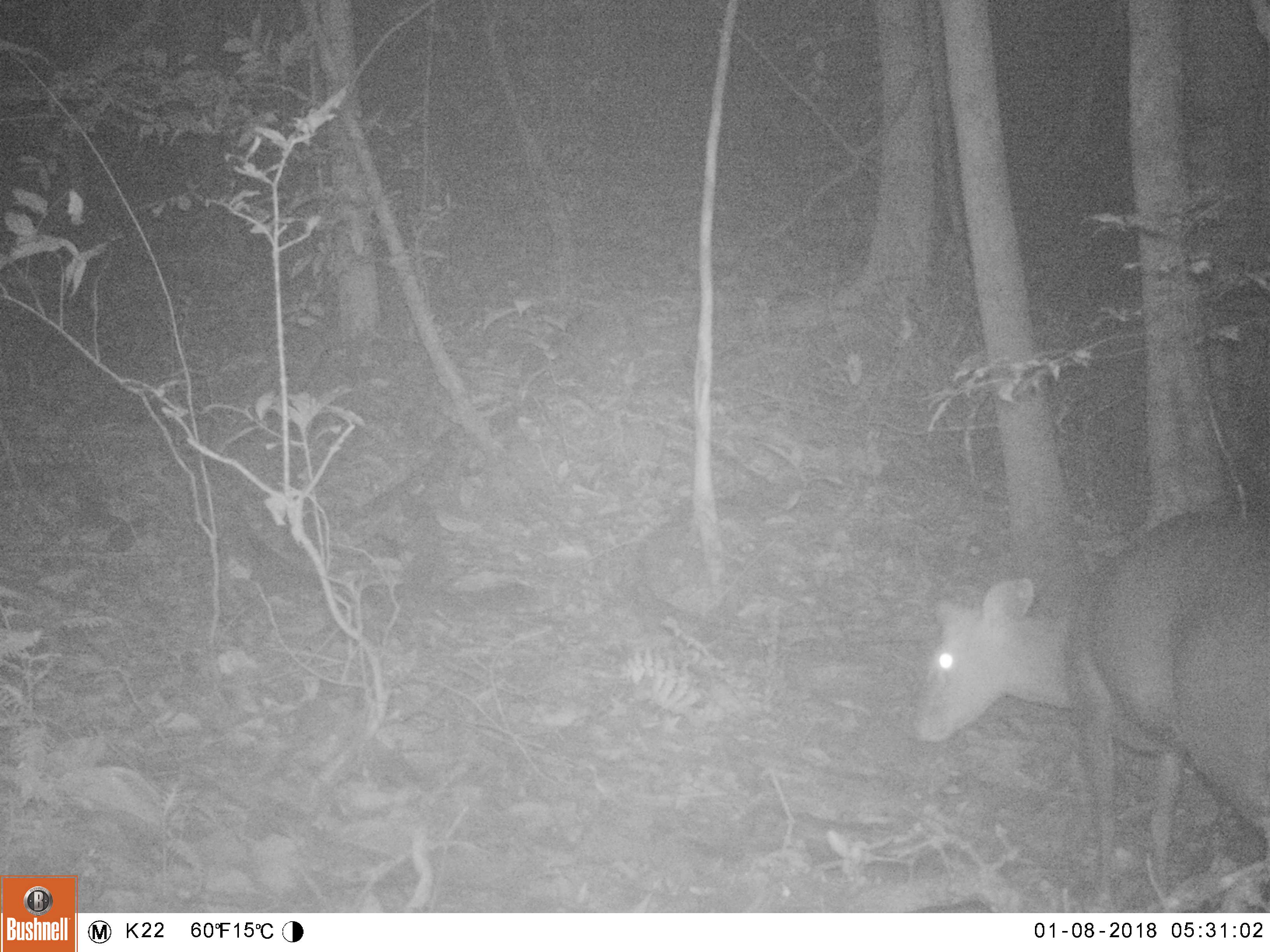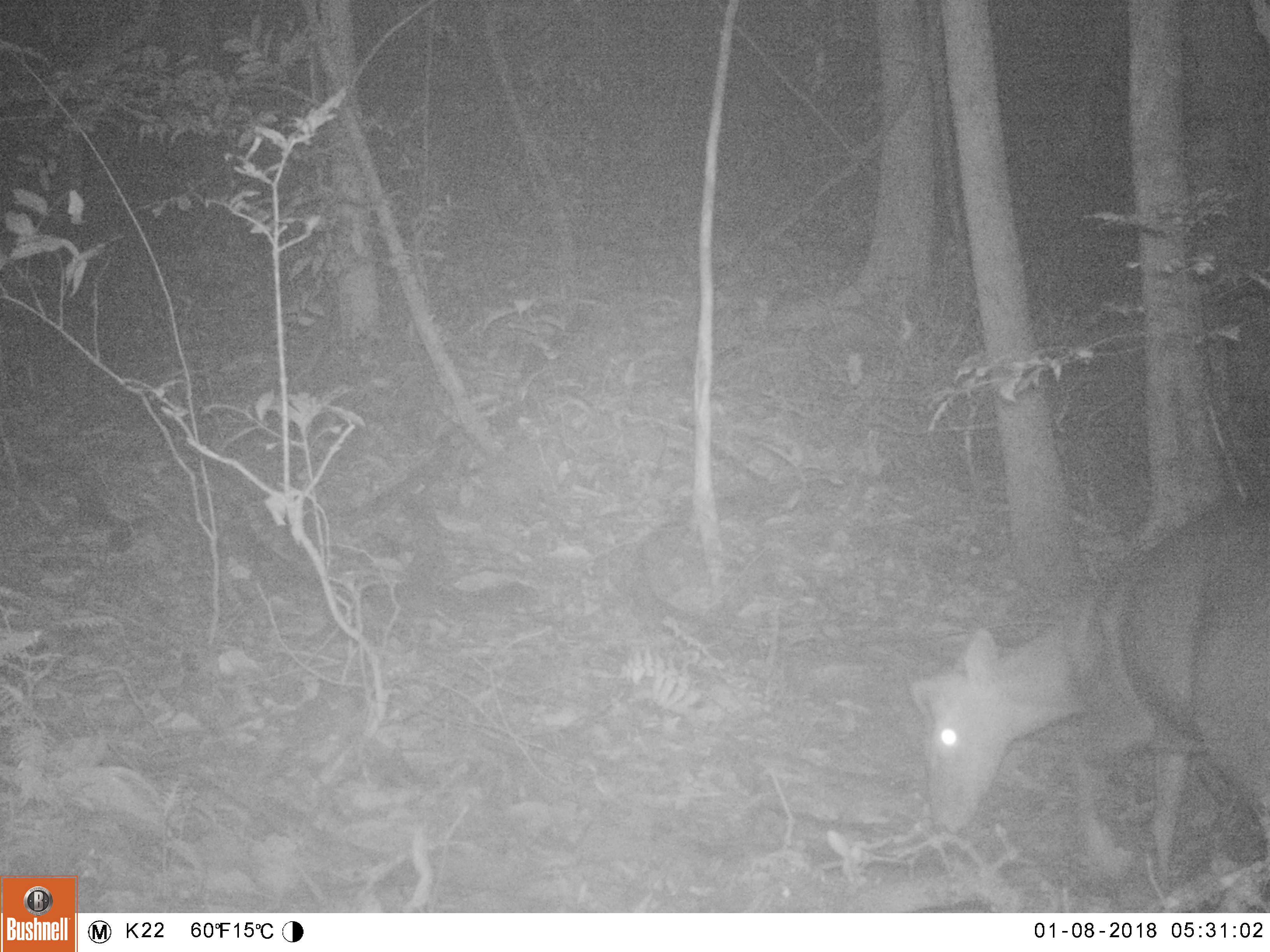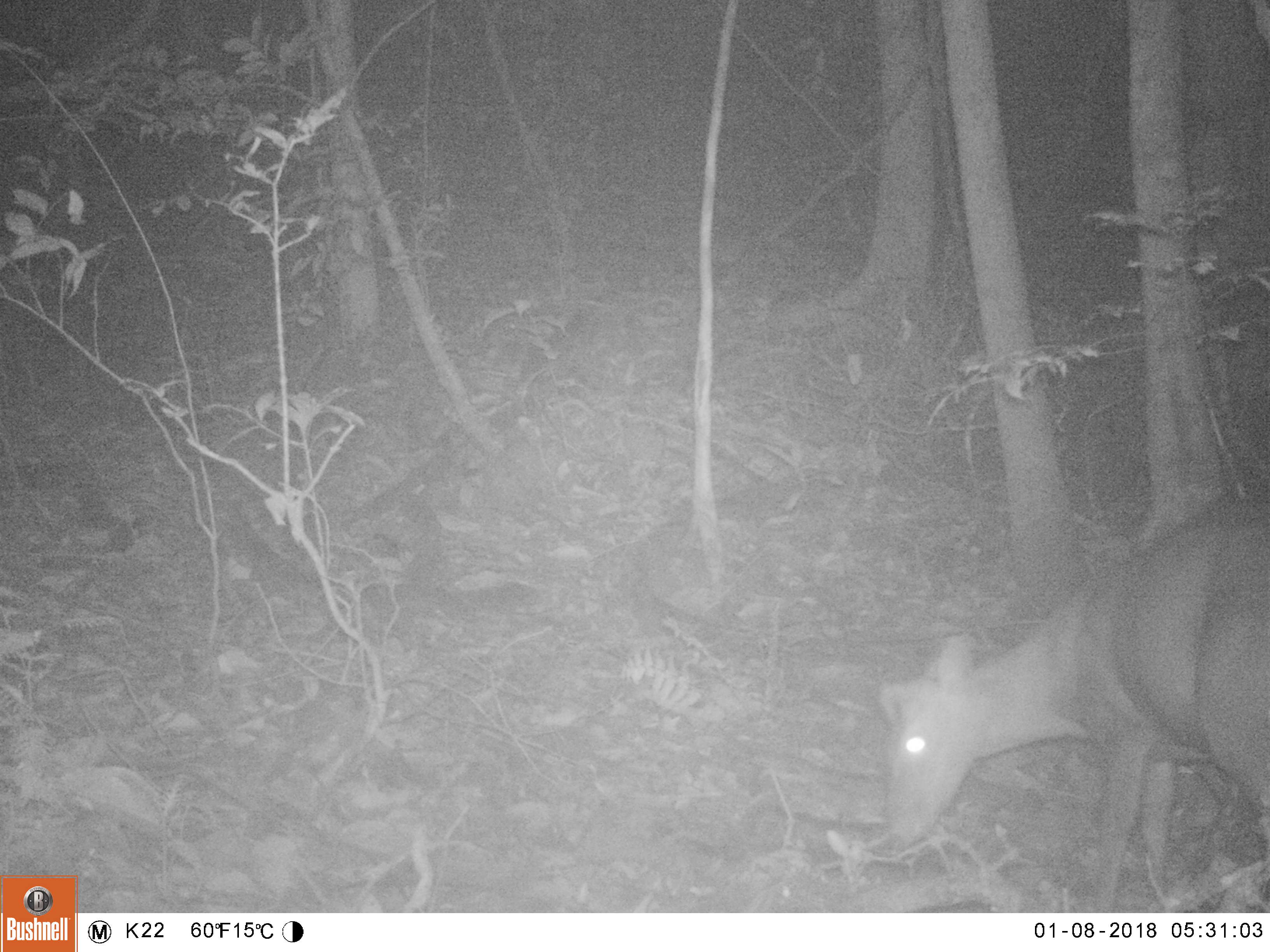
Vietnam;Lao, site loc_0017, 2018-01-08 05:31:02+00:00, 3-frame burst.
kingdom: Animalia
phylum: Chordata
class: Mammalia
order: Artiodactyla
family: Cervidae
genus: Muntiacus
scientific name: Muntiacus rooseveltorum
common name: roosevelt's muntjac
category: roosevelts muntjac group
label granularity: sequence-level